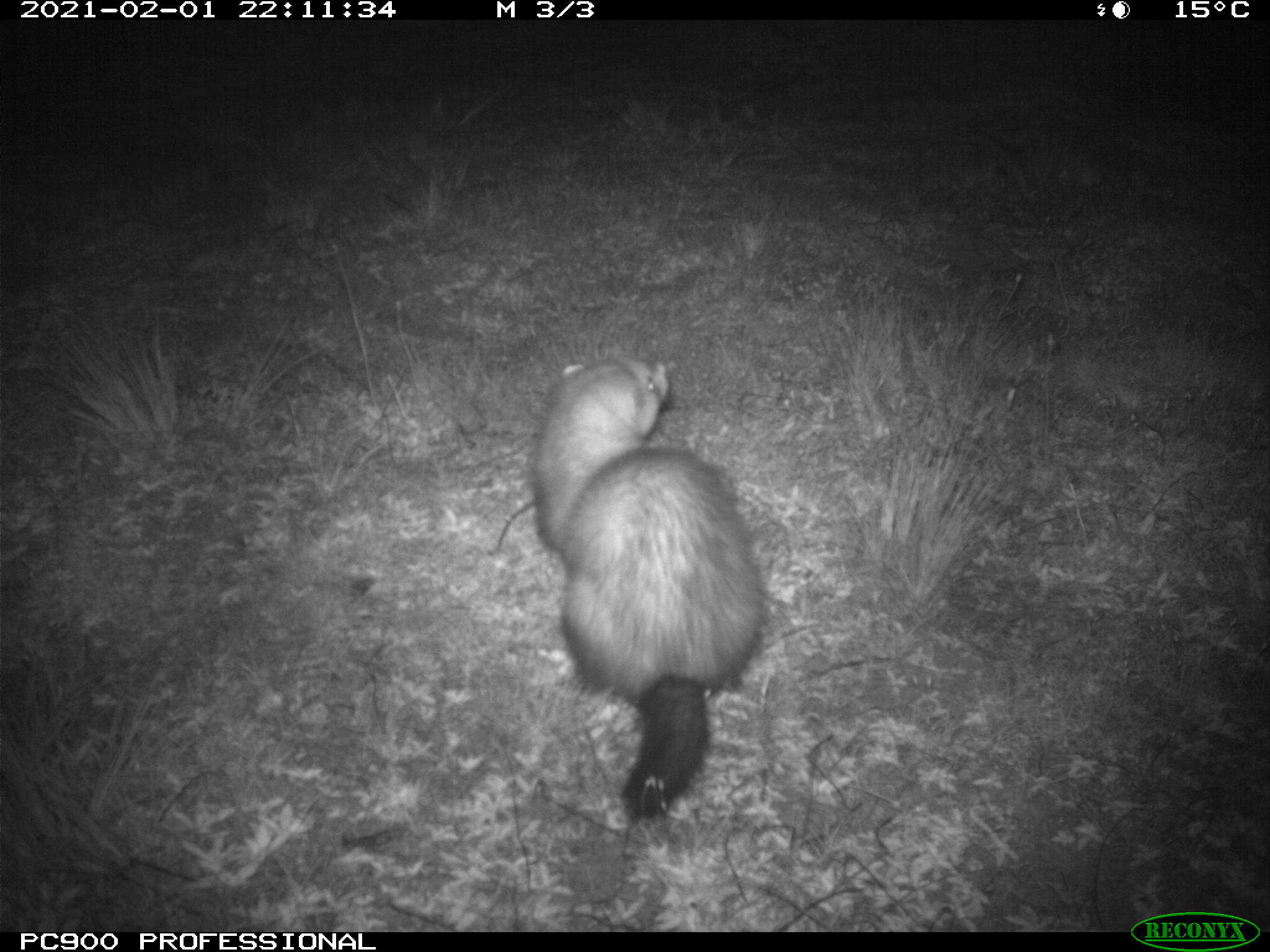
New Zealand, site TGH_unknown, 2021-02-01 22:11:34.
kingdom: Animalia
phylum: Chordata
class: Mammalia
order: Carnivora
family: Mustelidae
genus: Mustela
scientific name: Mustela furo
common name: ferret